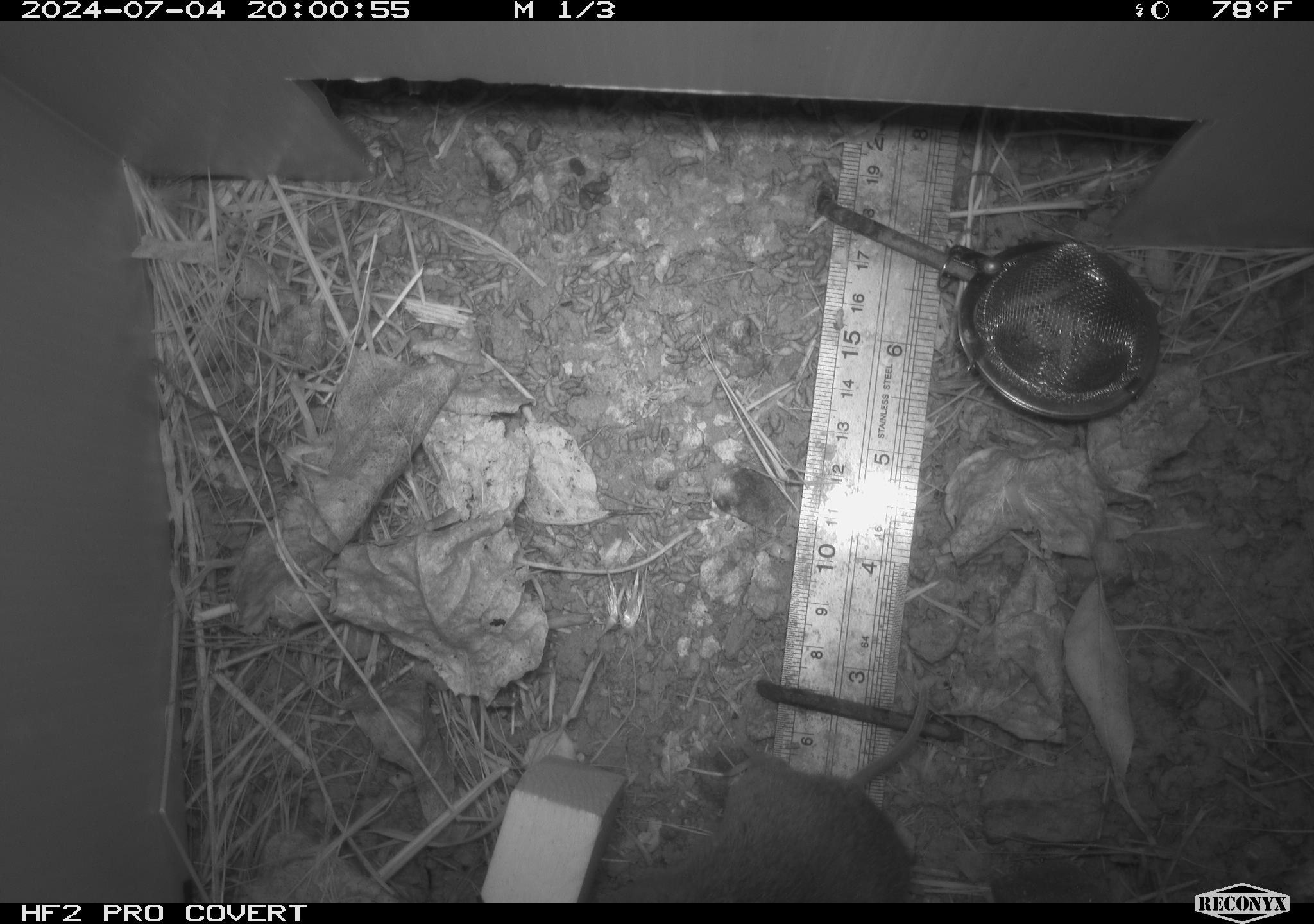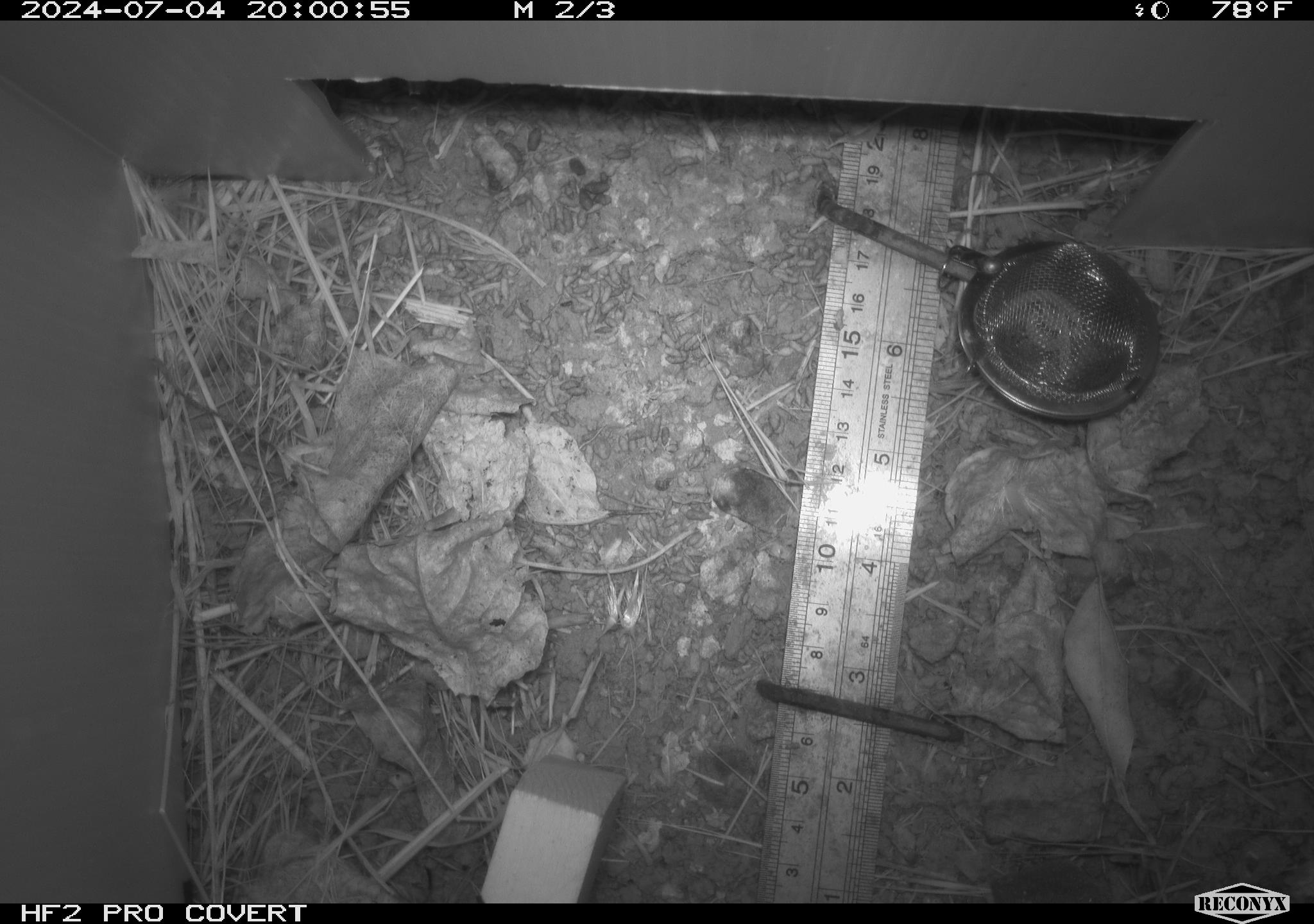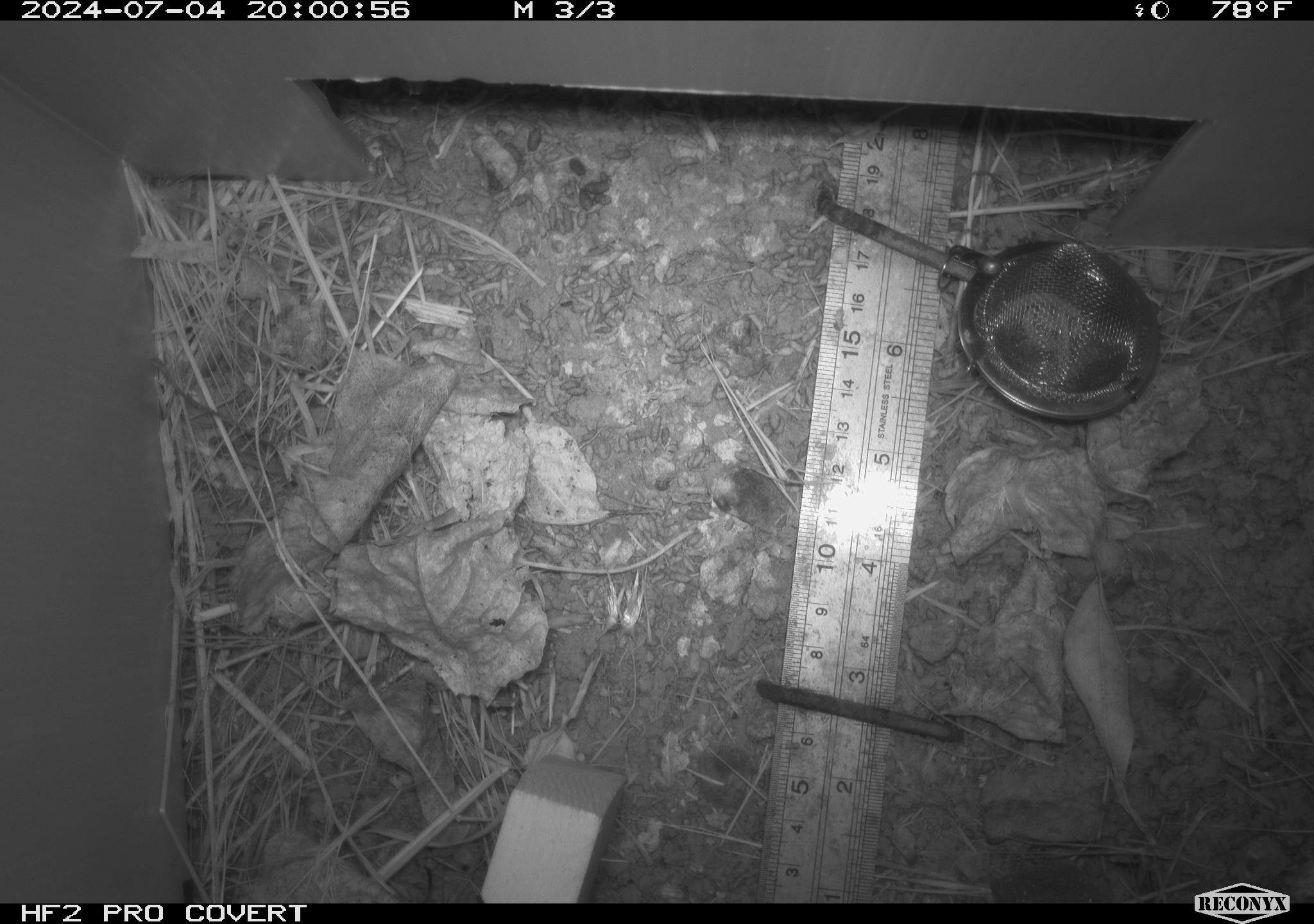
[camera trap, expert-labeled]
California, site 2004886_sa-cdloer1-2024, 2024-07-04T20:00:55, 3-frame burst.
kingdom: Animalia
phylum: Chordata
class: Mammalia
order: Rodentia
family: Cricetidae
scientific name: Arvicolinae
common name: voles, lemmings, and muskrats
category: arvicolinae subfamily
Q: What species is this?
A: Arvicolinae subfamily (voles, lemmings, and muskrats) (Arvicolinae).